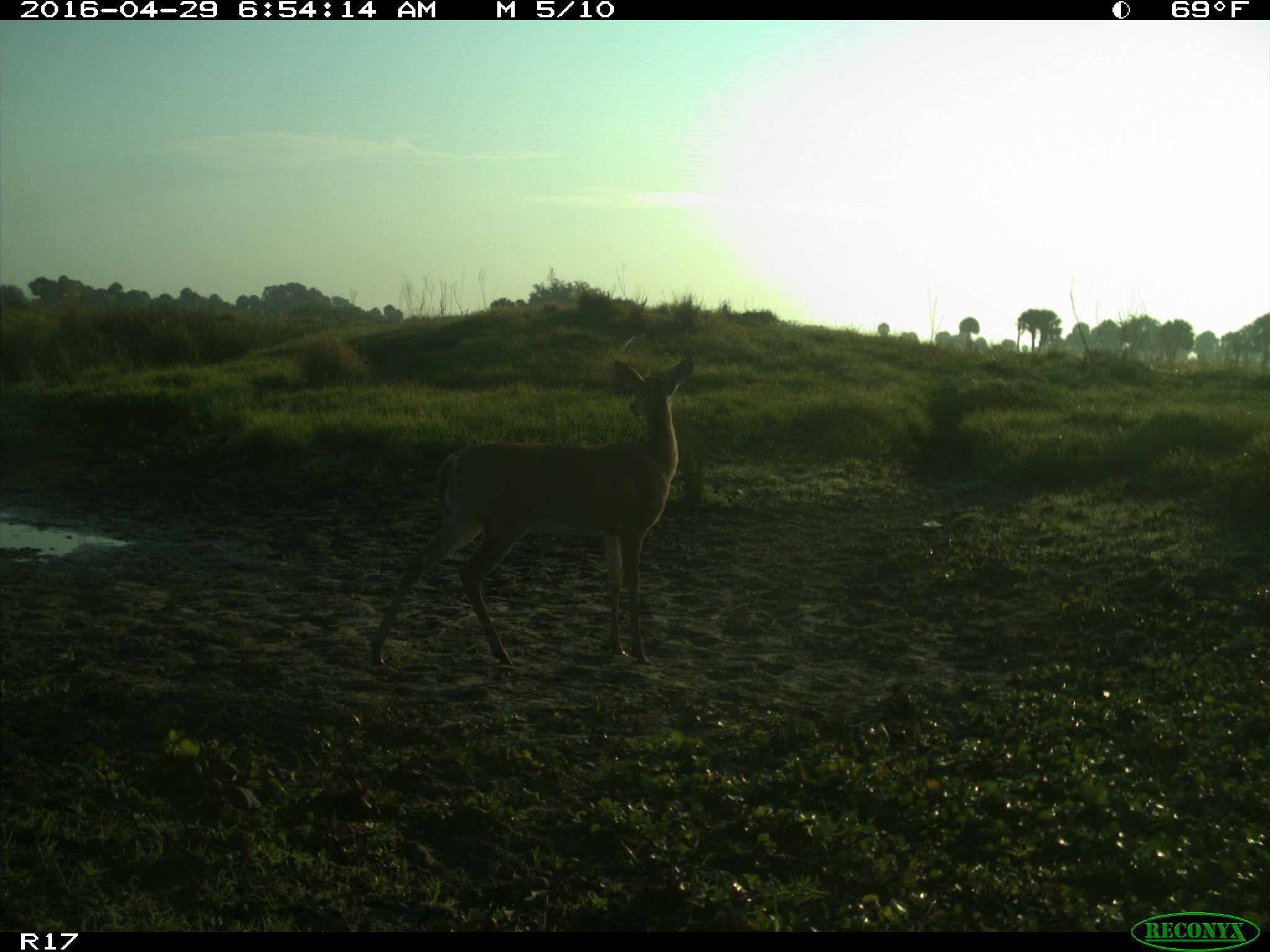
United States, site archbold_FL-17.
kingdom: Animalia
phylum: Chordata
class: Mammalia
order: Artiodactyla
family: Cervidae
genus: Odocoileus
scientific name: Odocoileus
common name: deer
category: unidentified deer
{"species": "unidentified deer (deer) (Odocoileus)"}